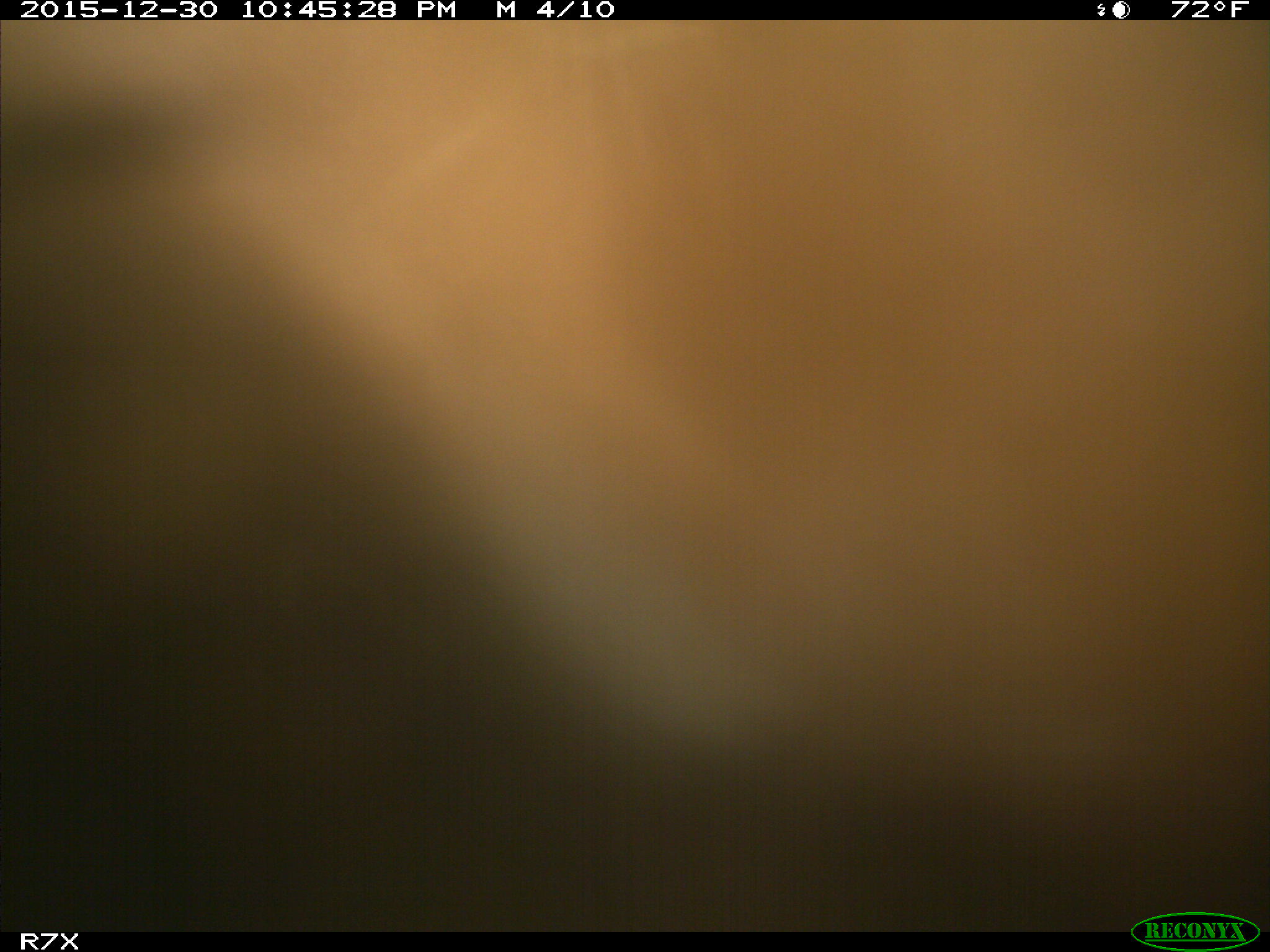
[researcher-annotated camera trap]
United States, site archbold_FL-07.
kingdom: Animalia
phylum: Chordata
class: Mammalia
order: Artiodactyla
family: Bovidae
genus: Bos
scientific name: Bos taurus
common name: domestic cow